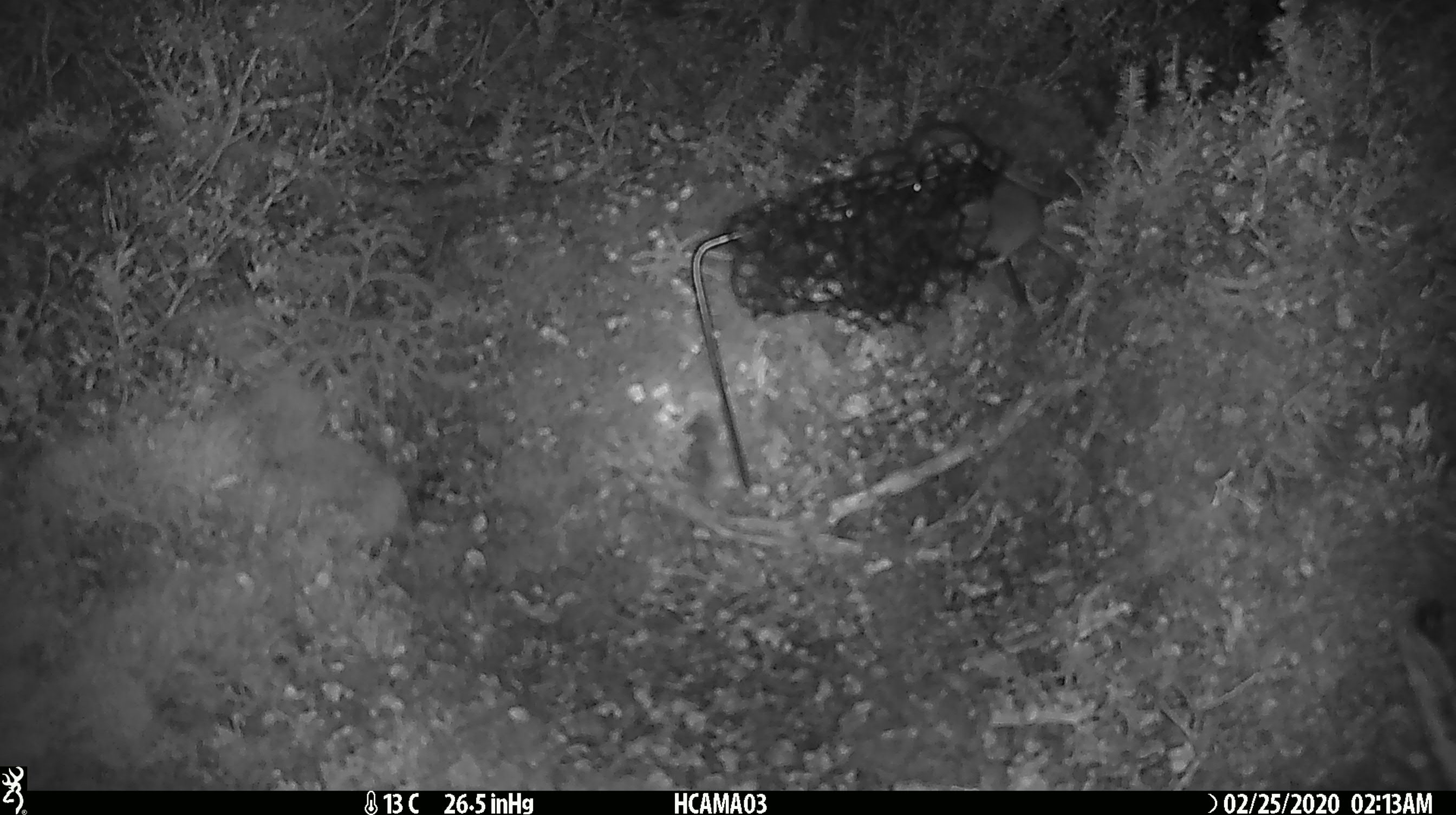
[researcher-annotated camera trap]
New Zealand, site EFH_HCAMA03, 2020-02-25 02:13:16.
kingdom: Animalia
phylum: Chordata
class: Mammalia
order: Rodentia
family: Muridae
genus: Mus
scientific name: Mus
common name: mouse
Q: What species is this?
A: Mouse (Mus).